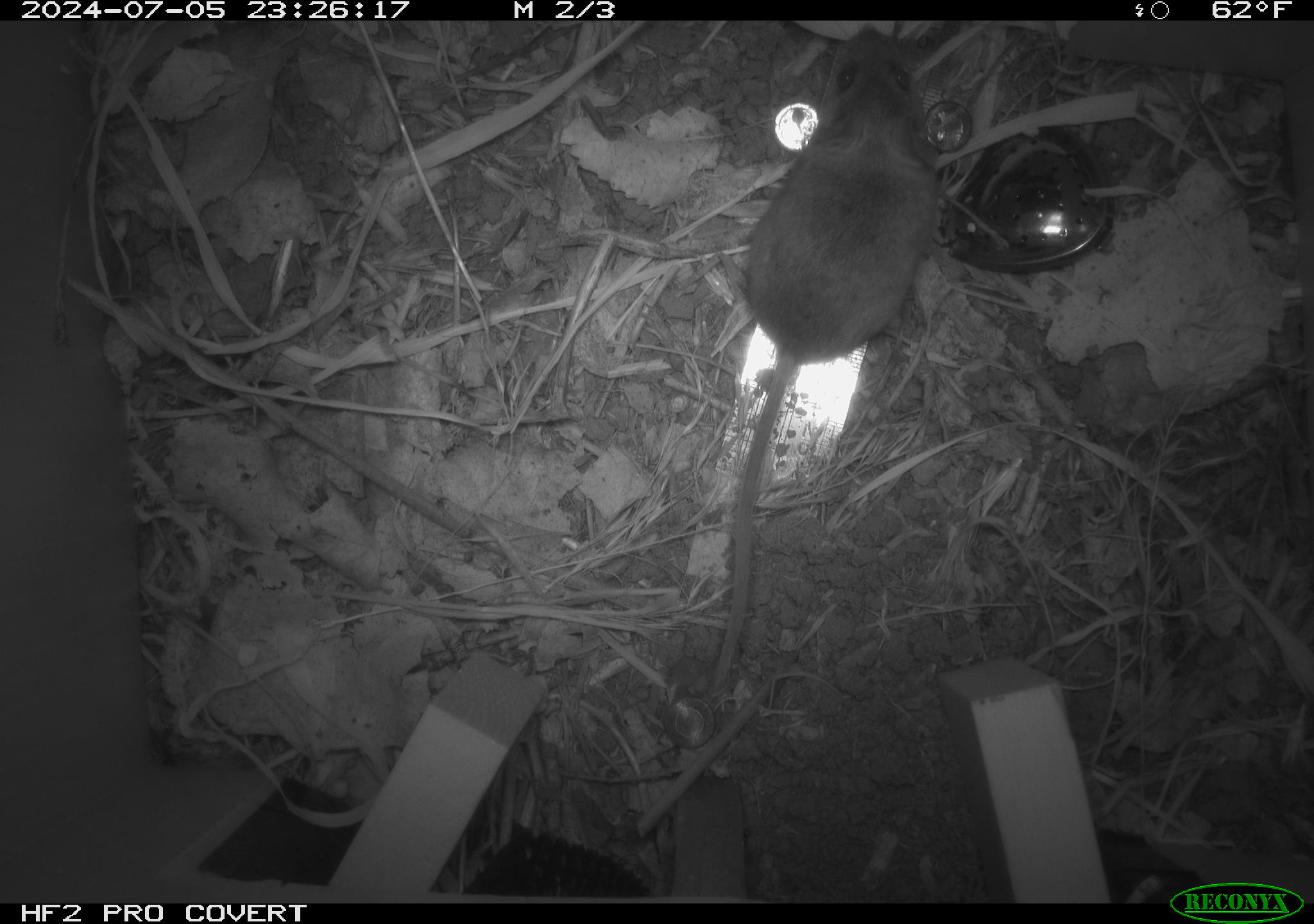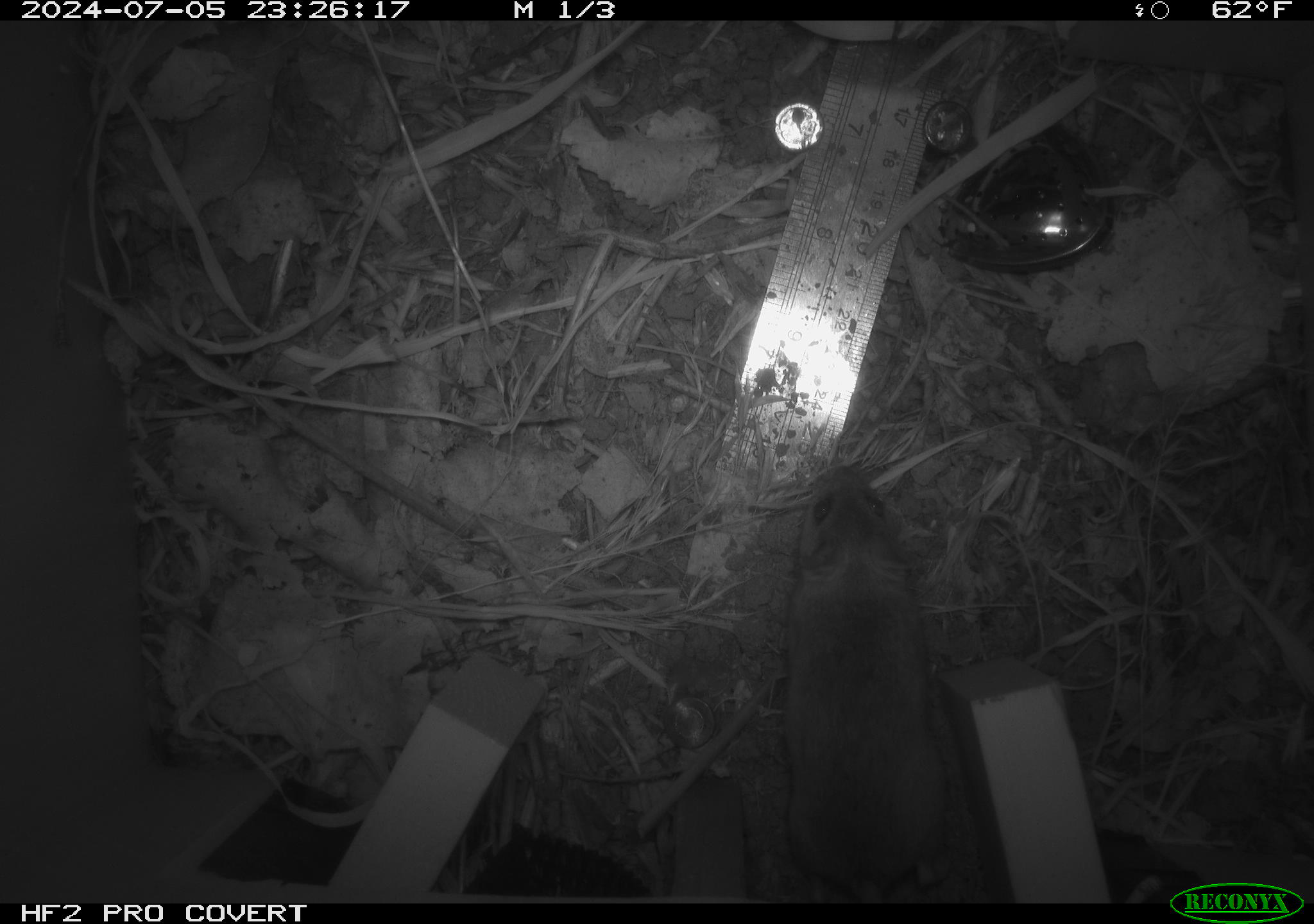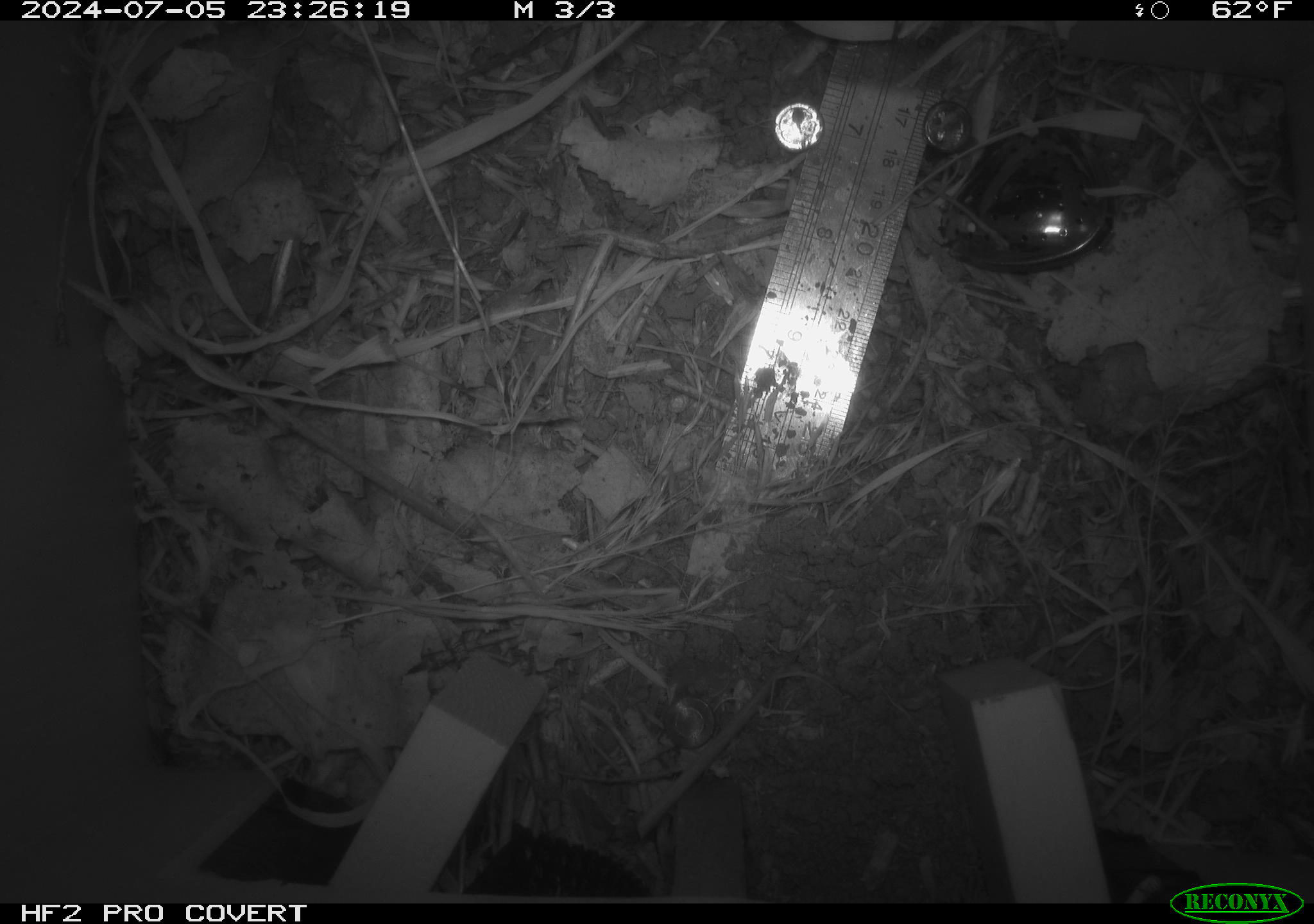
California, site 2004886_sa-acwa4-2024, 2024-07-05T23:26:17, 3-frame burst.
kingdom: Animalia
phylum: Chordata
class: Mammalia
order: Rodentia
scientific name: Rodentia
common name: mouse species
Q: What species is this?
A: Mouse species (Rodentia).